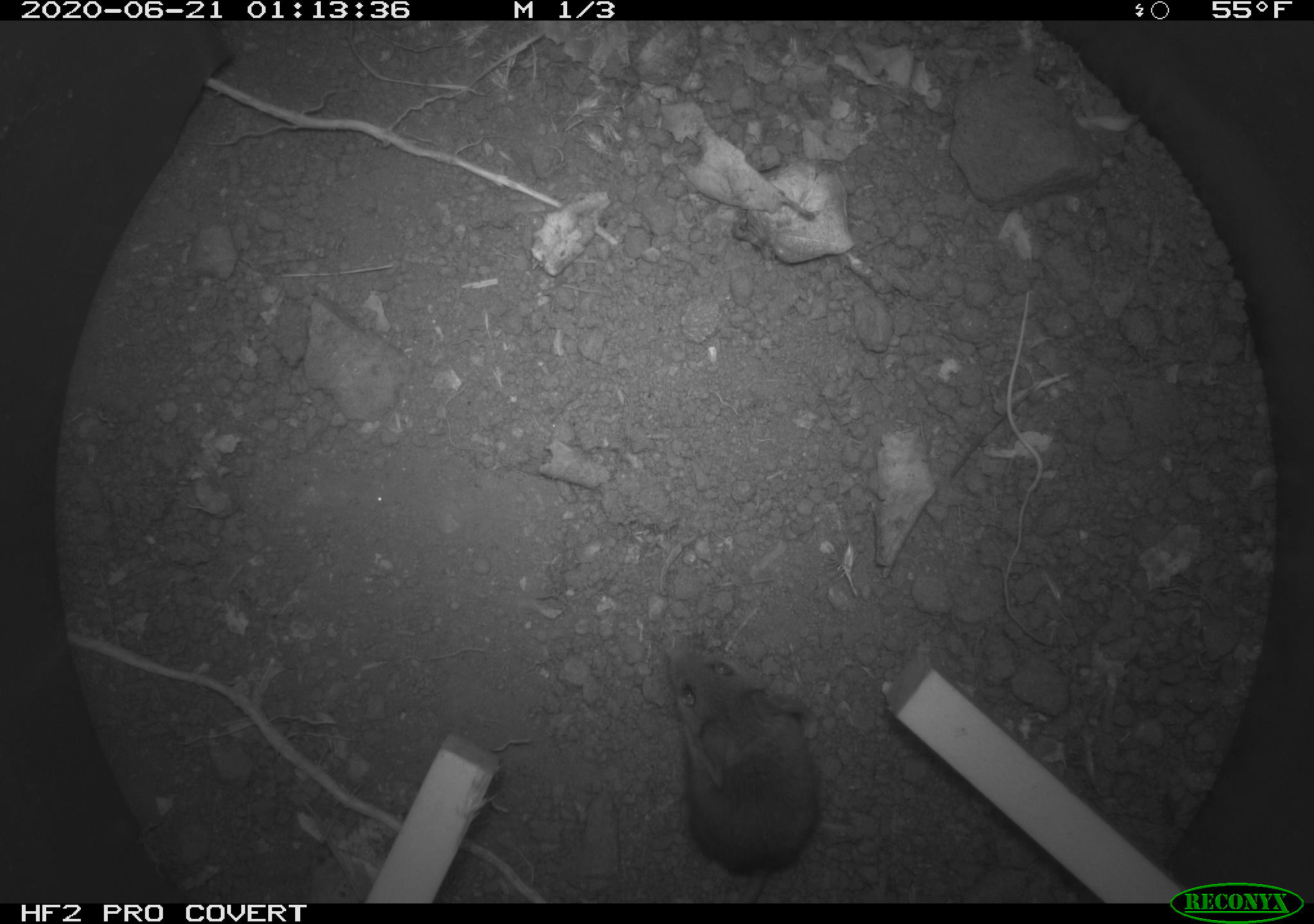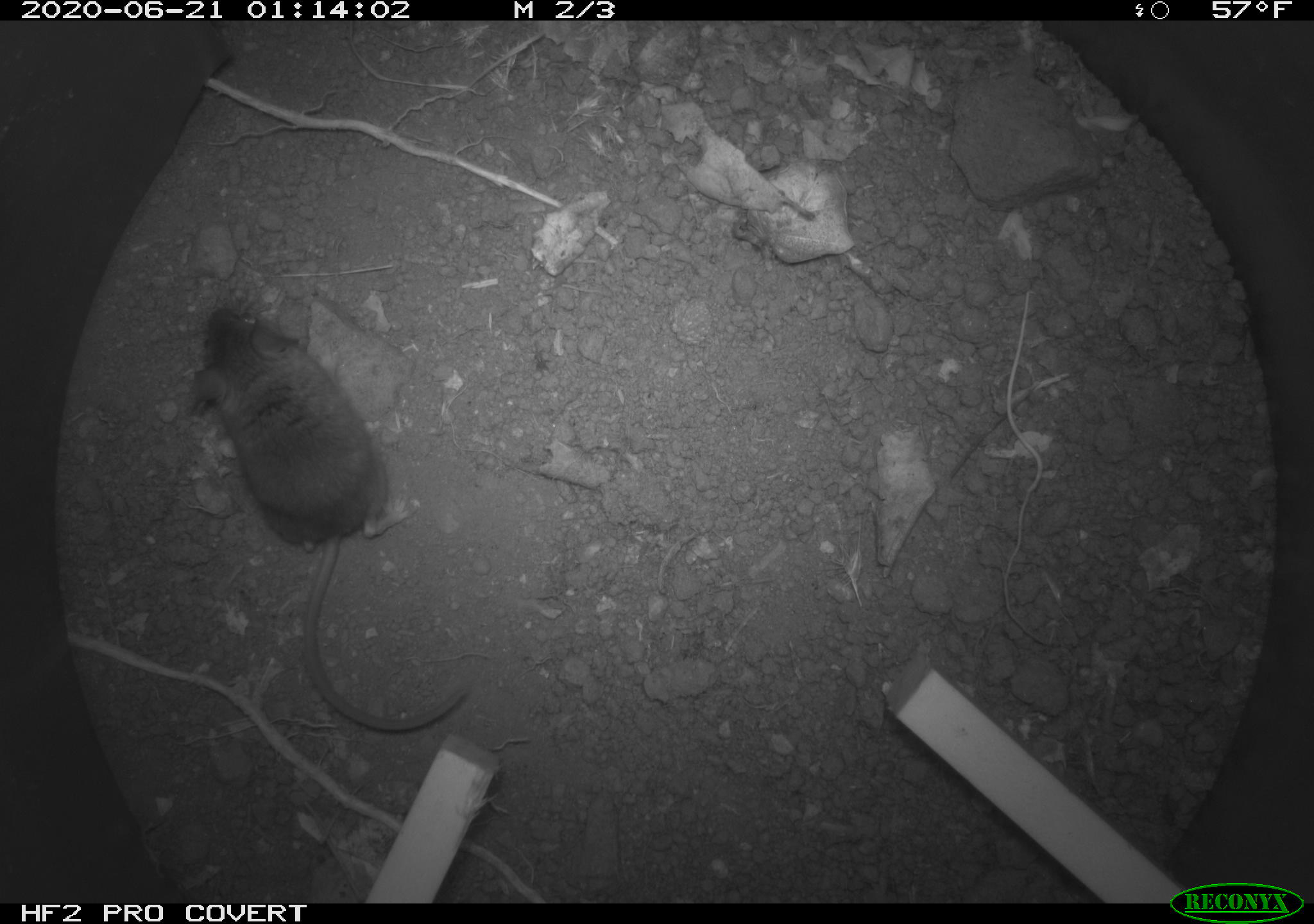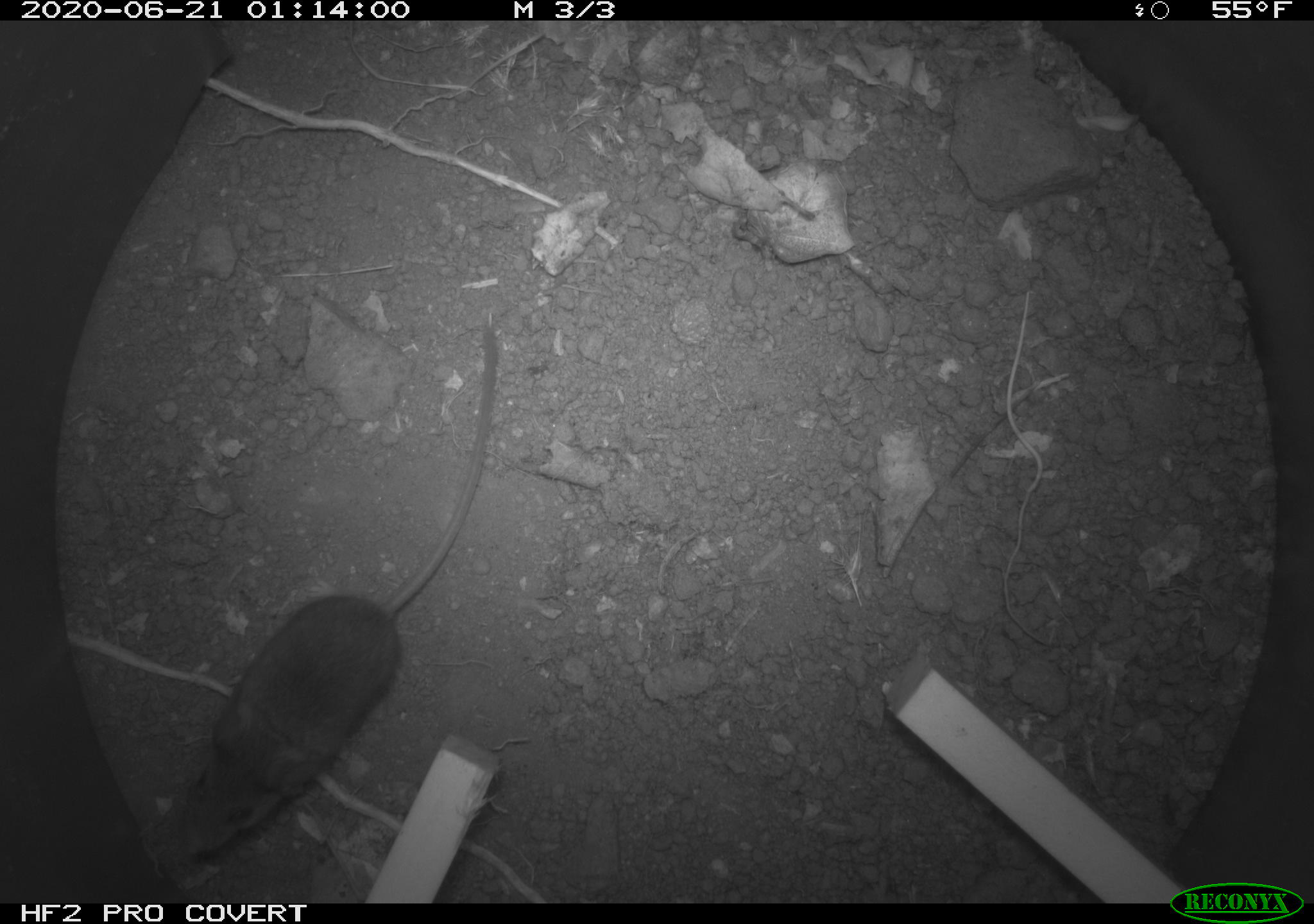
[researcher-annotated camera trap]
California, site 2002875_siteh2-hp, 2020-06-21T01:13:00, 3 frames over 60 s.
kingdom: Animalia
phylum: Chordata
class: Mammalia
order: Rodentia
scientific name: Rodentia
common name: mouse species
Mouse species (Rodentia).